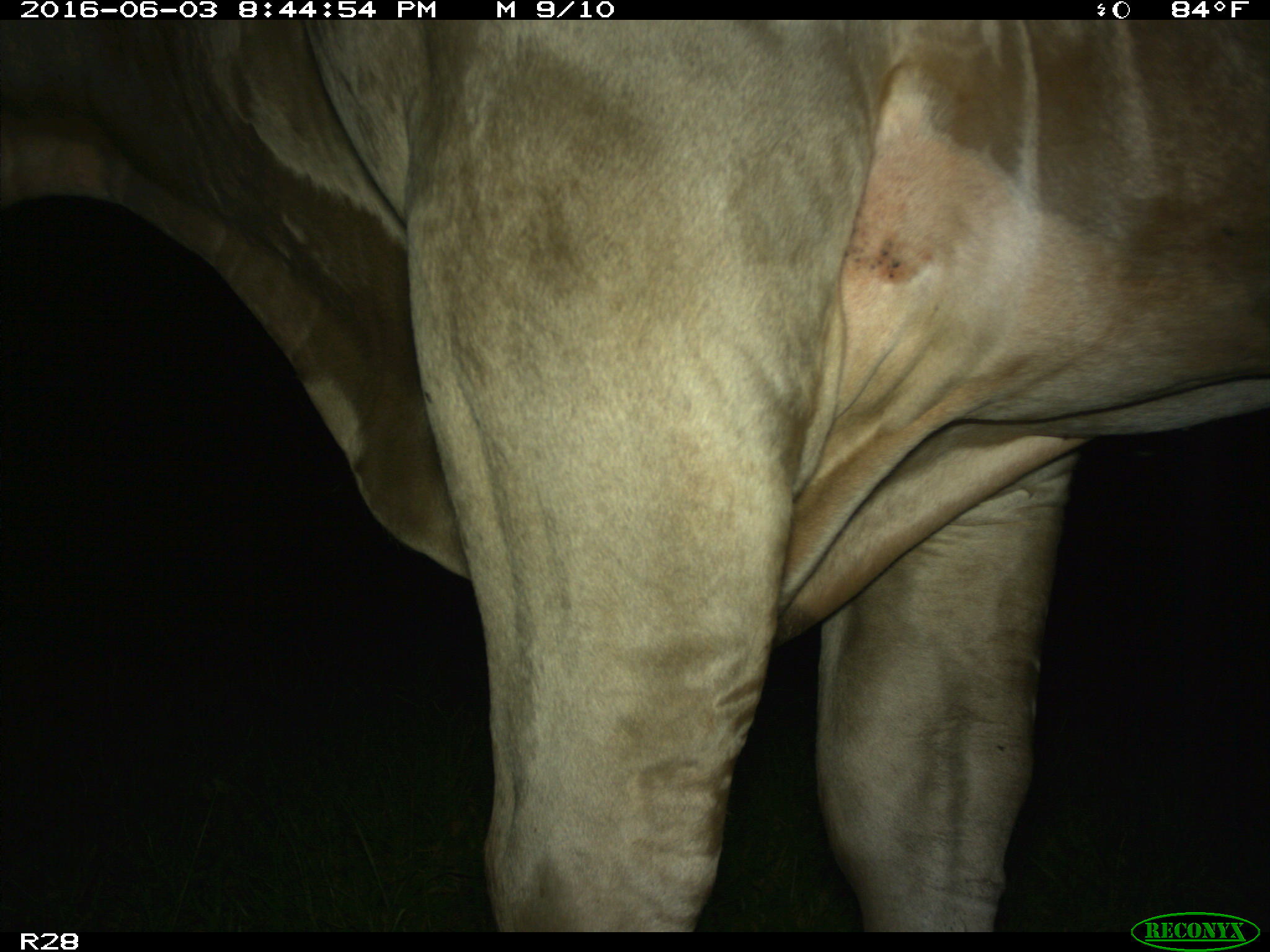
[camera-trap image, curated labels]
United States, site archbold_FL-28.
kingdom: Animalia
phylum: Chordata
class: Mammalia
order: Artiodactyla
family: Bovidae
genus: Bos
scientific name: Bos taurus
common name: domestic cow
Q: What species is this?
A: Bos taurus (domestic cow).